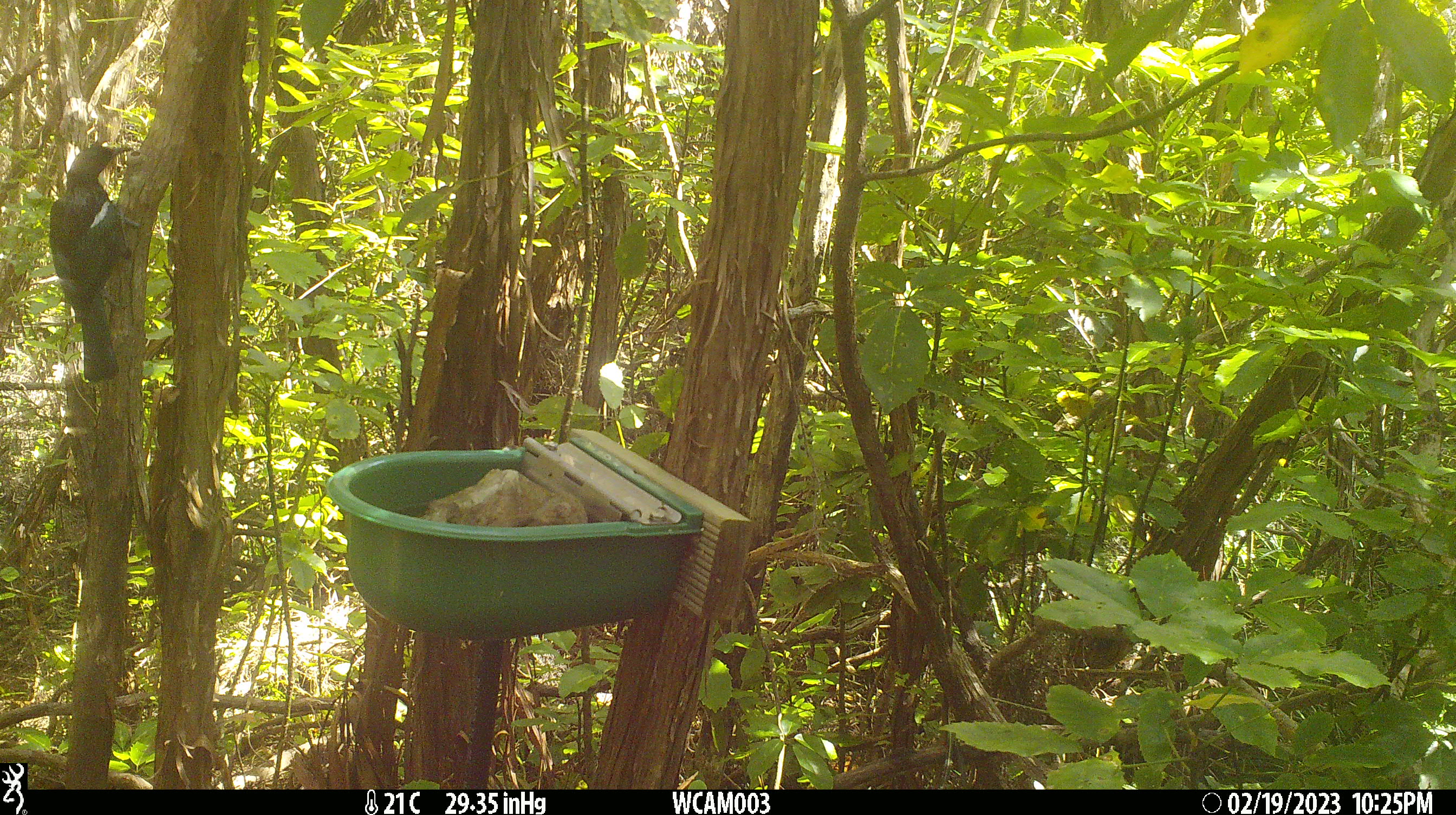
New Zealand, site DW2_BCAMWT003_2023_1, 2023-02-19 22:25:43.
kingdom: Animalia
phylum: Chordata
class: Aves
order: Passeriformes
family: Meliphagidae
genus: Prosthemadera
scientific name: Prosthemadera novaeseelandiae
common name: tui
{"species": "tui (Prosthemadera novaeseelandiae)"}